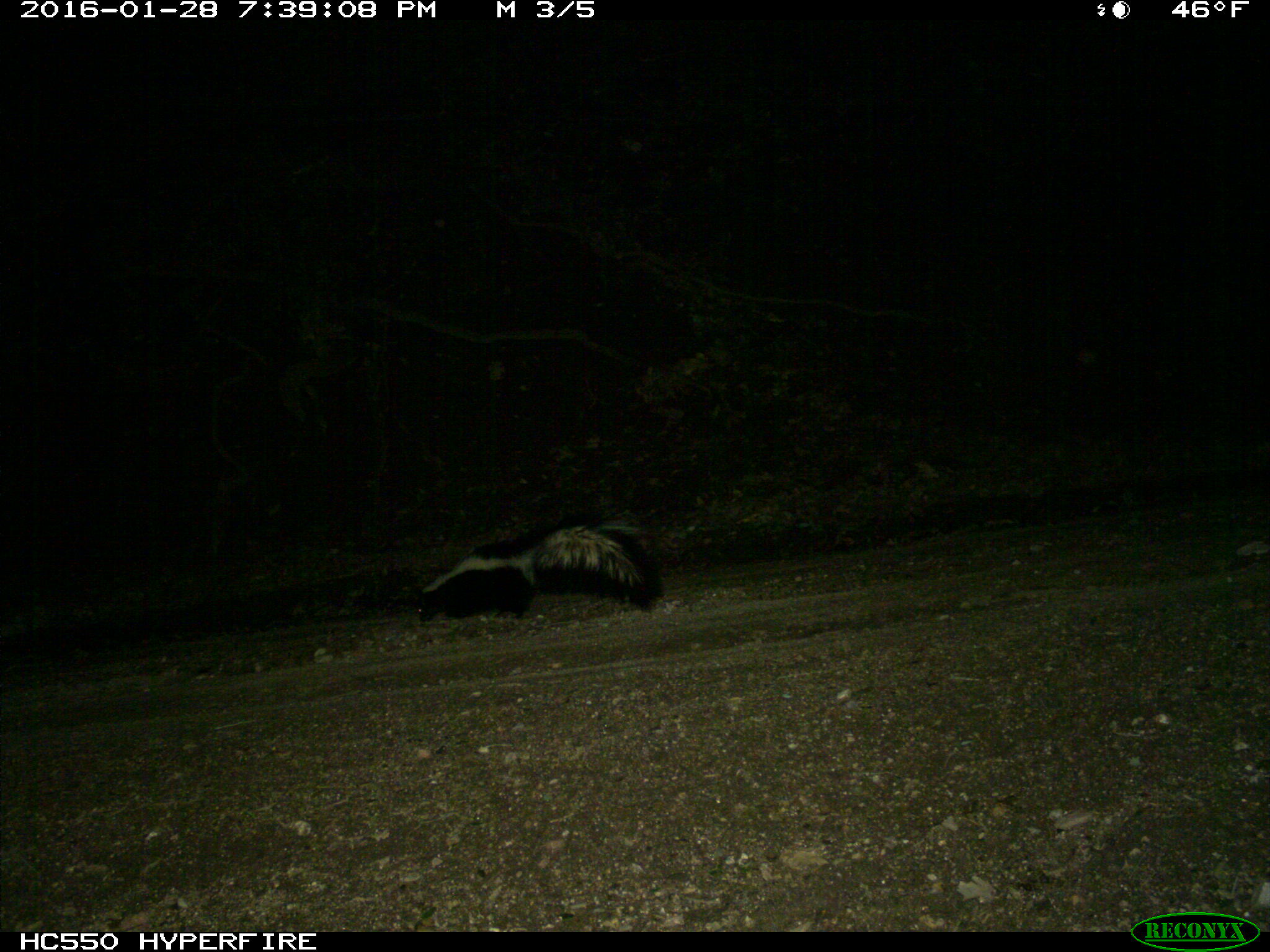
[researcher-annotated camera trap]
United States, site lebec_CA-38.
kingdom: Animalia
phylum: Chordata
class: Mammalia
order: Carnivora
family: Mephitidae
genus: Mephitis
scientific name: Mephitis mephitis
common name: striped skunk